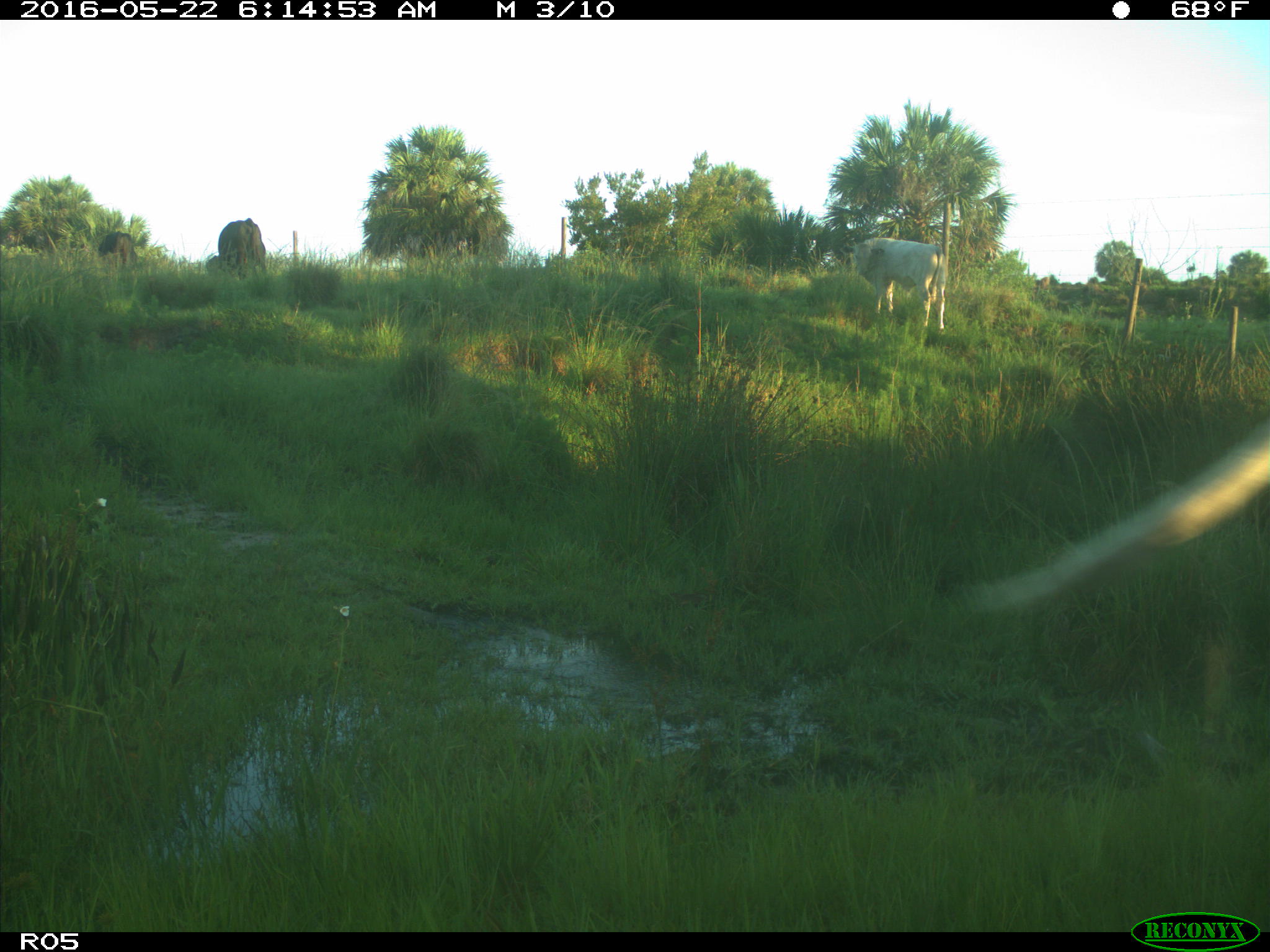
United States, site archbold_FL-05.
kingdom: Animalia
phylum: Chordata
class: Mammalia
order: Artiodactyla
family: Bovidae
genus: Bos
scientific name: Bos taurus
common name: domestic cow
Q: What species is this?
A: Bos taurus (domestic cow).